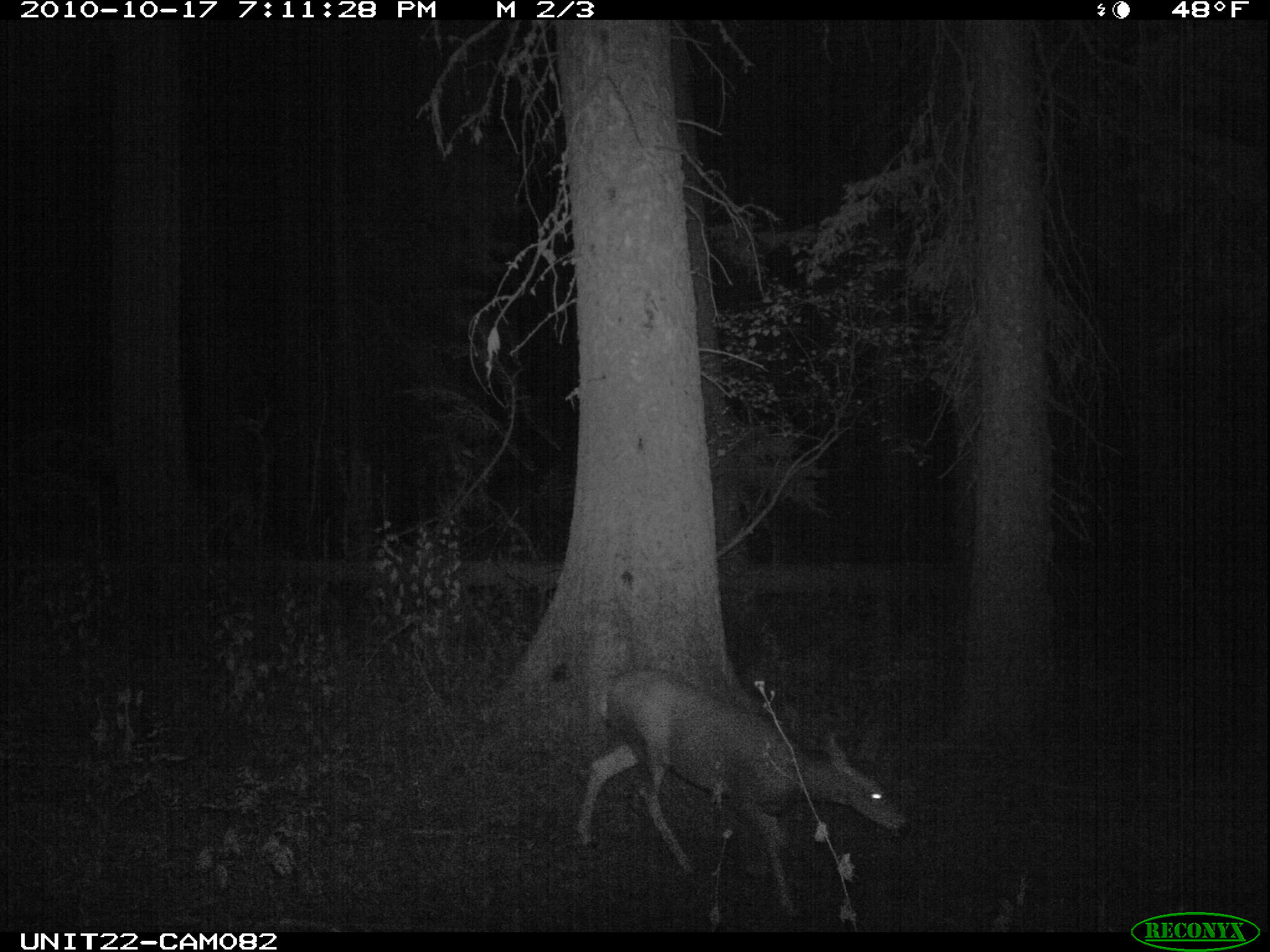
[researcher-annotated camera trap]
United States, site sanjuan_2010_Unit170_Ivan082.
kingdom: Animalia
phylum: Chordata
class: Mammalia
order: Artiodactyla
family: Cervidae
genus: Odocoileus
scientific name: Odocoileus hemionus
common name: mule deer